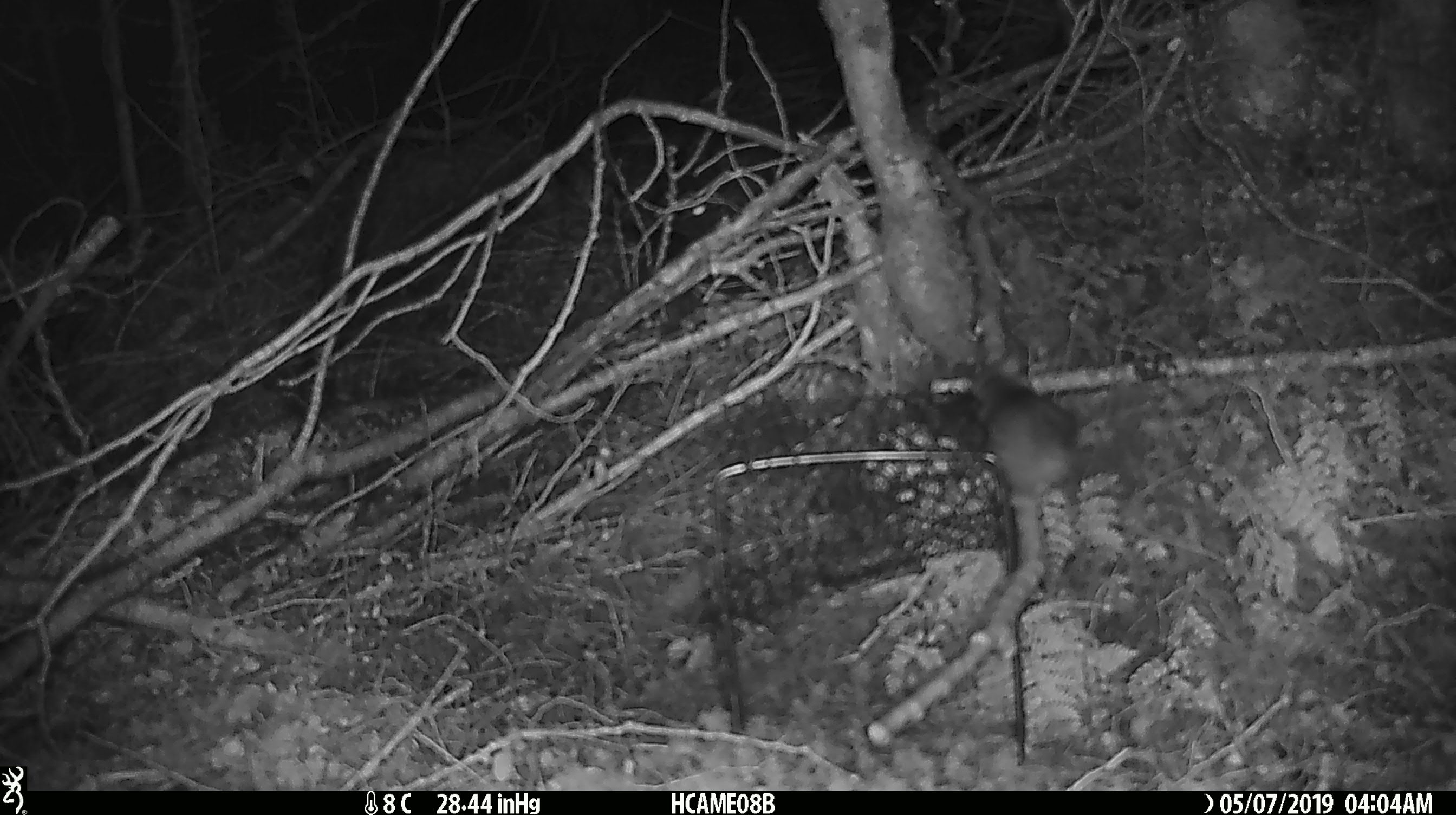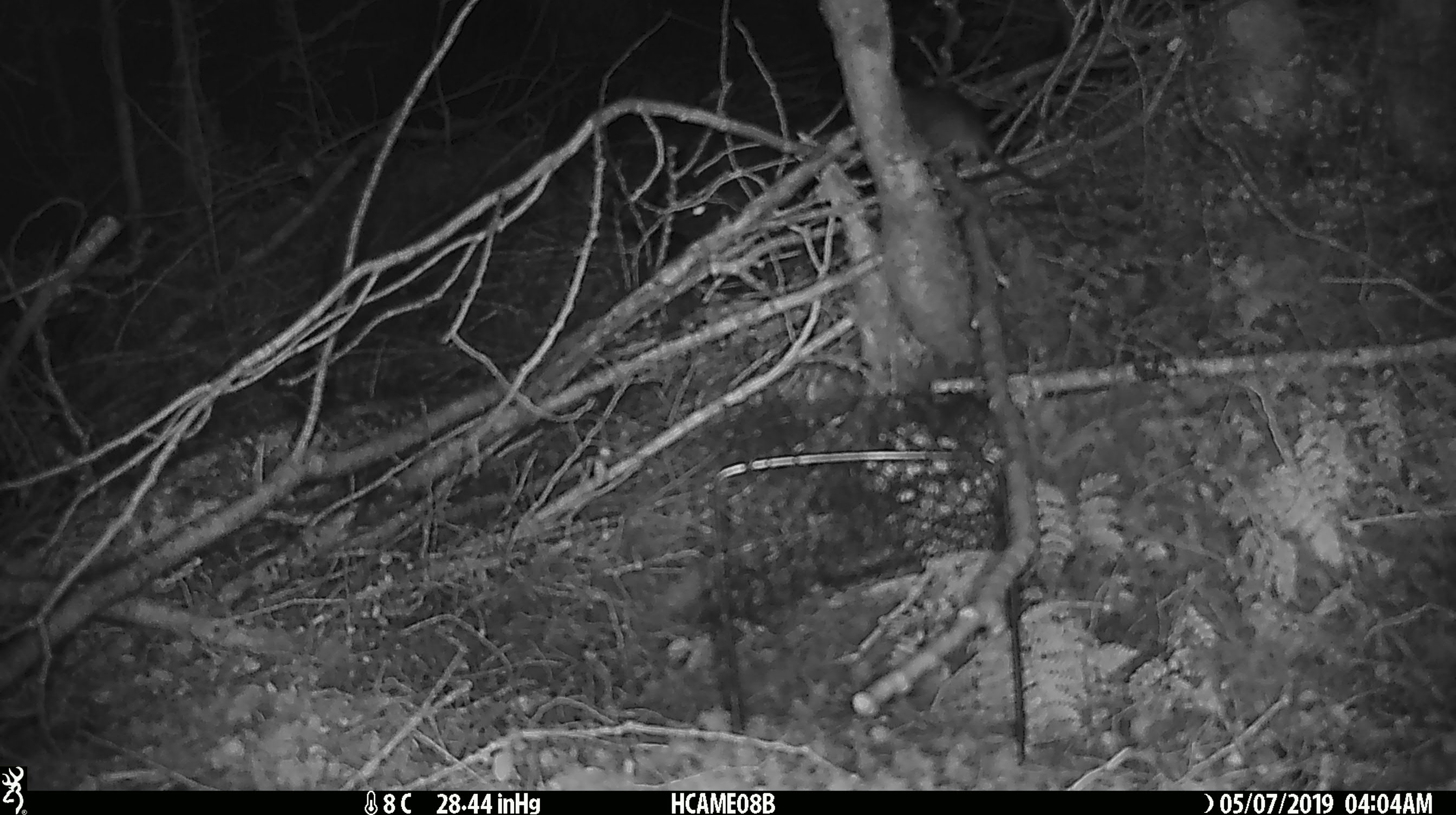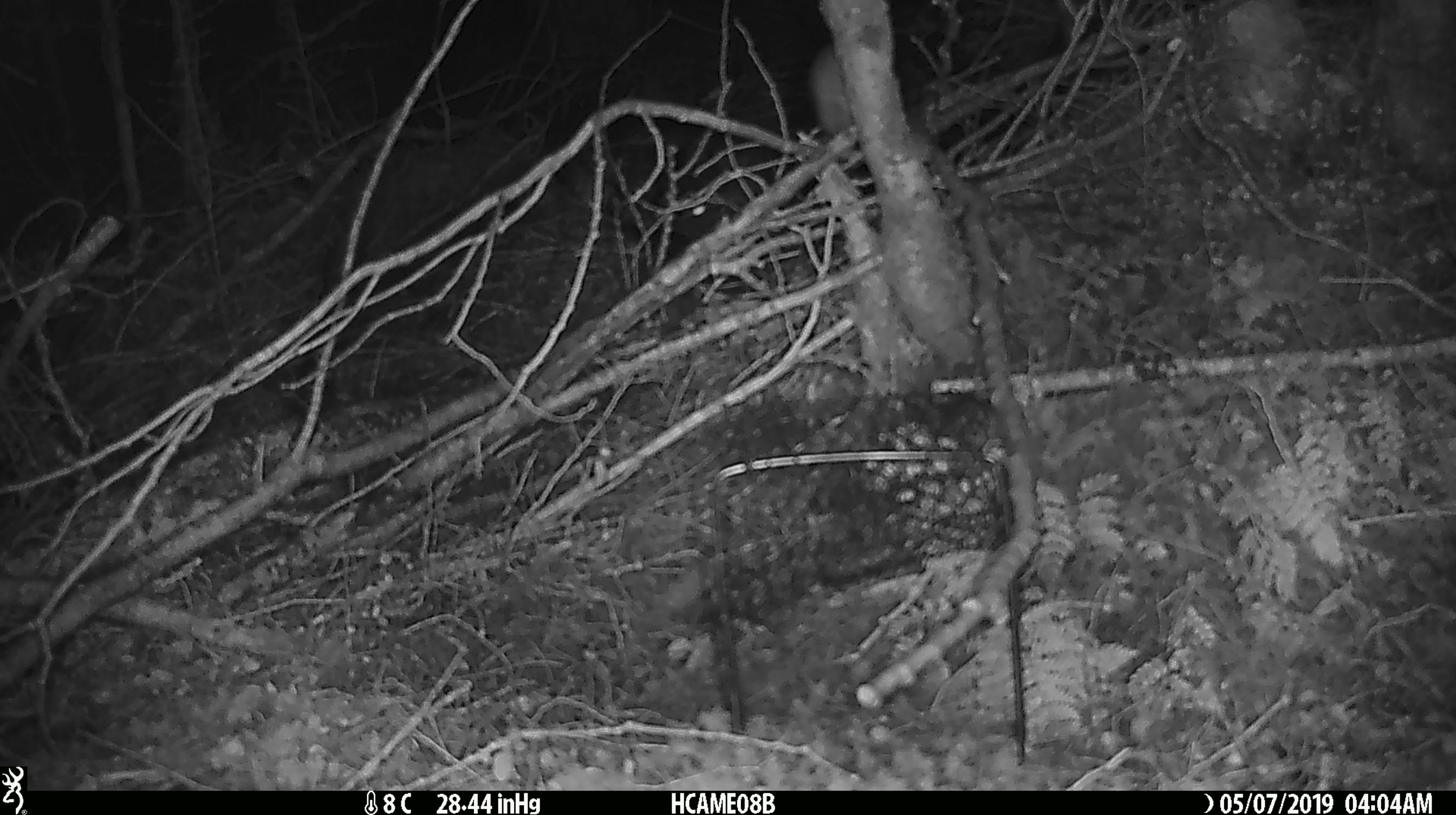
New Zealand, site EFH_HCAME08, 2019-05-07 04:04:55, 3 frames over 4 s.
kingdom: Animalia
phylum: Chordata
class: Mammalia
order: Rodentia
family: Muridae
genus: Rattus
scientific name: Rattus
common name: rat